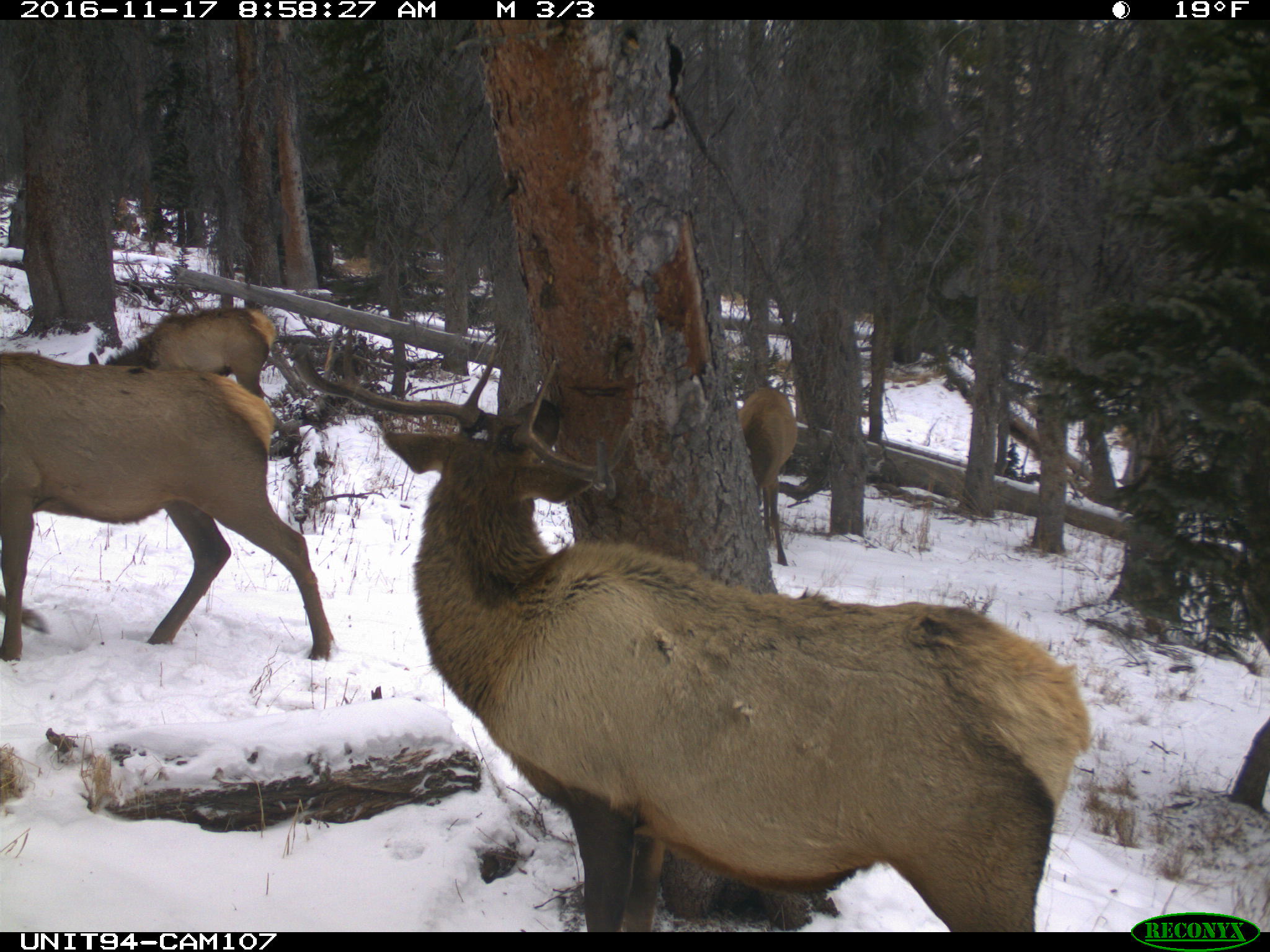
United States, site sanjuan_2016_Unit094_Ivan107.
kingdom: Animalia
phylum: Chordata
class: Mammalia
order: Artiodactyla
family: Cervidae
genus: Cervus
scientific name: Cervus elaphus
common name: red deer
Cervus elaphus (red deer).